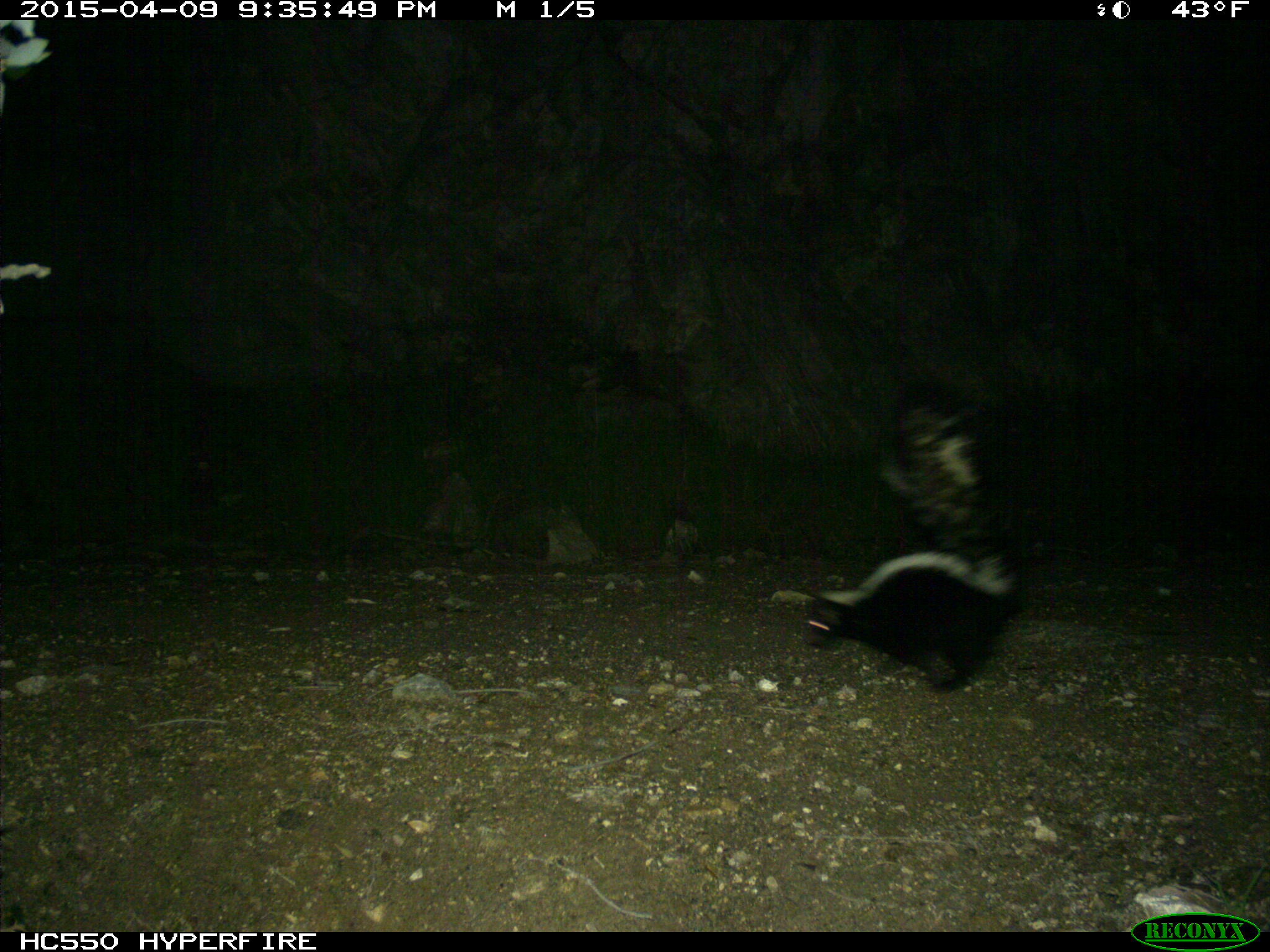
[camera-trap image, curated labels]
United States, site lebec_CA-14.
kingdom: Animalia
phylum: Chordata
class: Mammalia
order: Carnivora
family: Mephitidae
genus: Mephitis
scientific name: Mephitis mephitis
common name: striped skunk